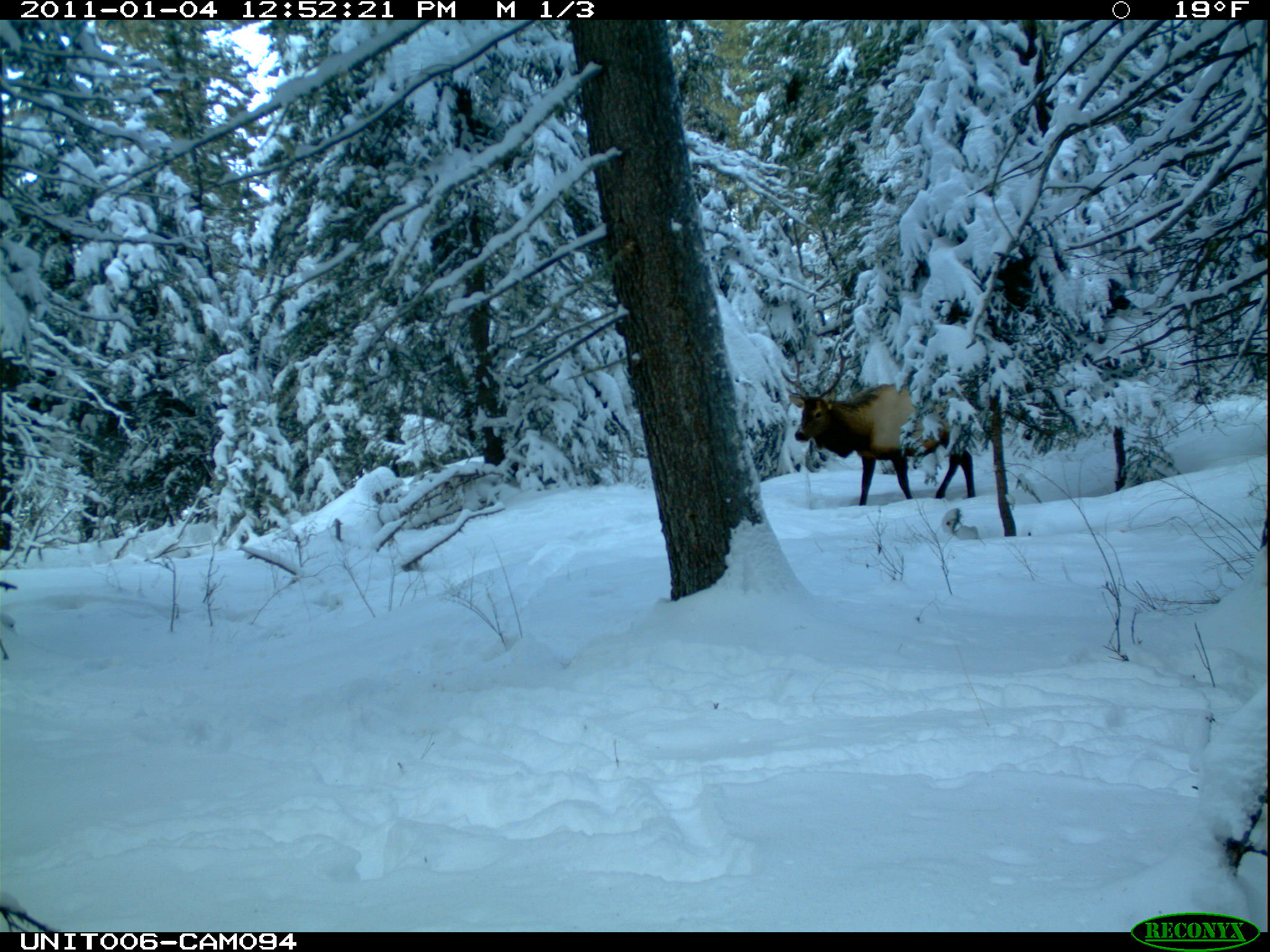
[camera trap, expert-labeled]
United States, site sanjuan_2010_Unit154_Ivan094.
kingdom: Animalia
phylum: Chordata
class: Mammalia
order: Artiodactyla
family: Cervidae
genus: Cervus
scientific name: Cervus elaphus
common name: red deer